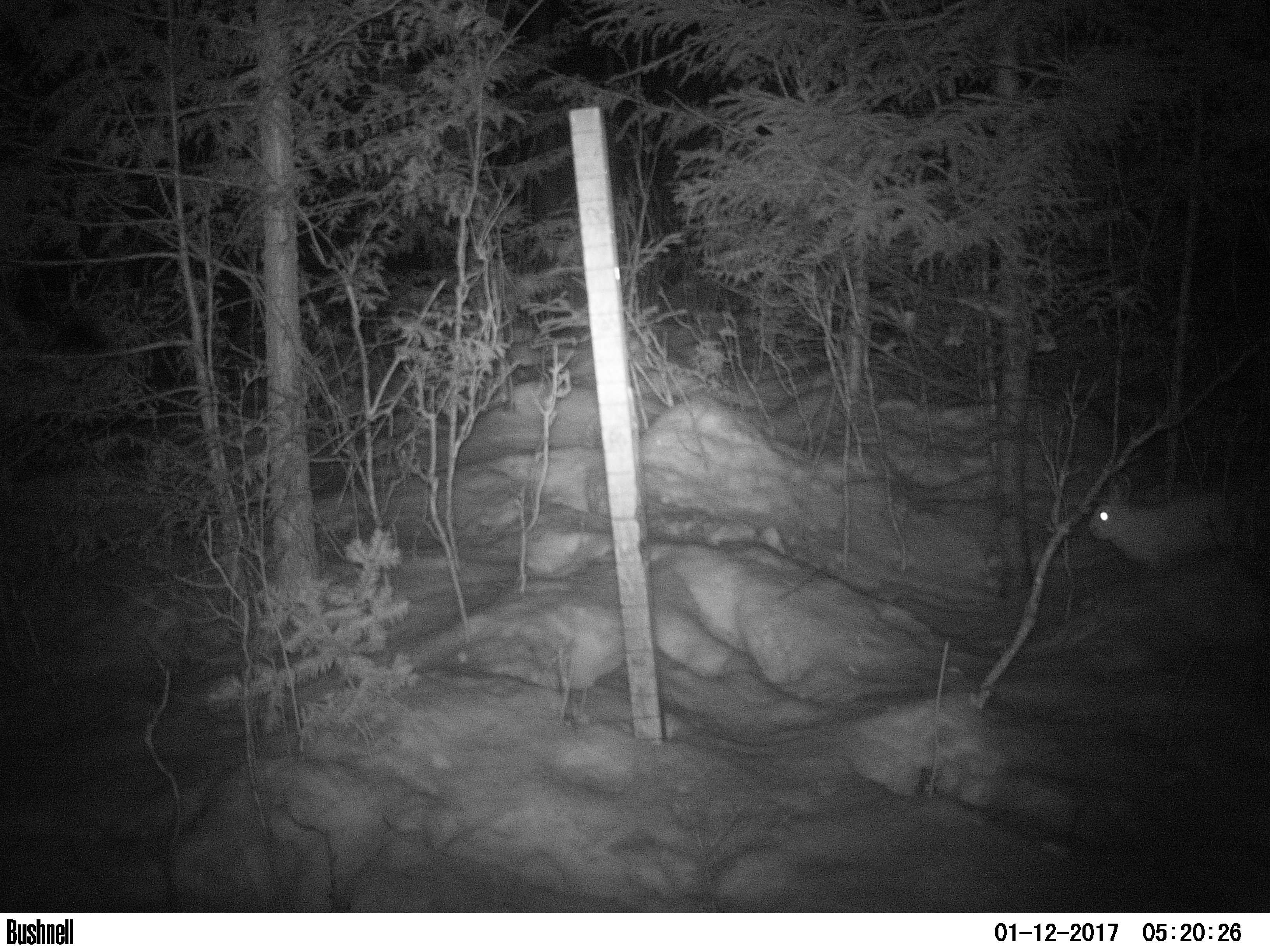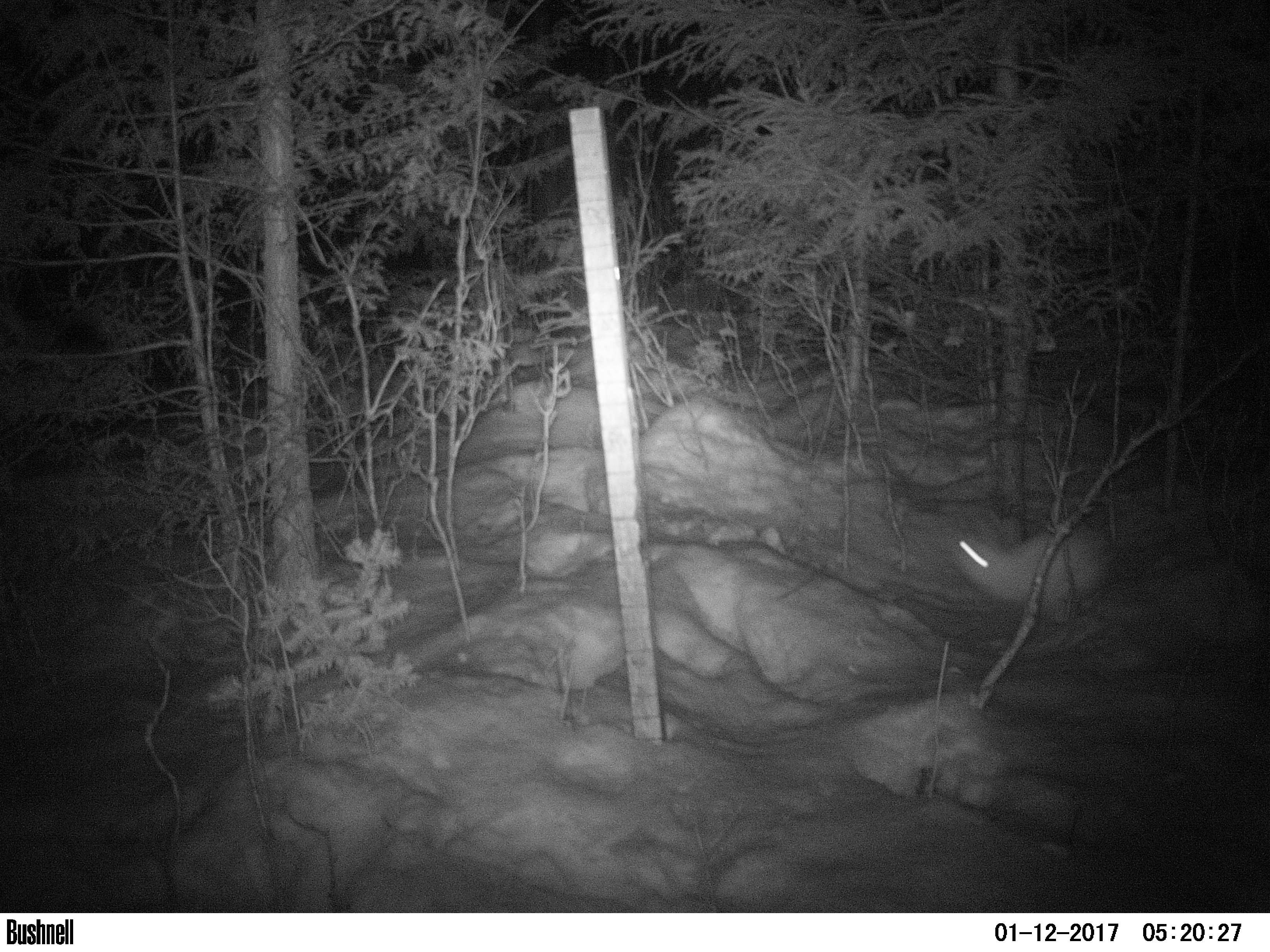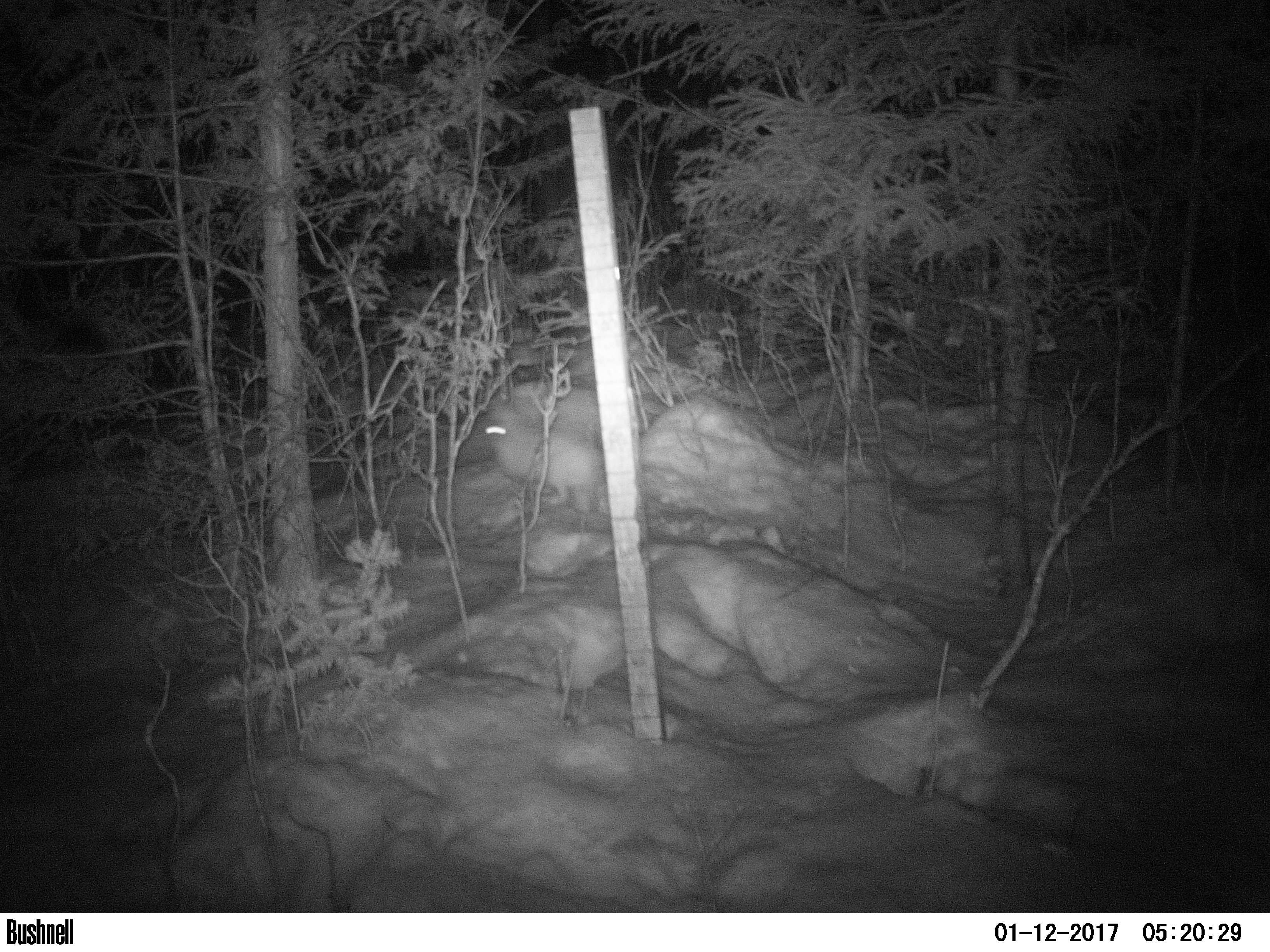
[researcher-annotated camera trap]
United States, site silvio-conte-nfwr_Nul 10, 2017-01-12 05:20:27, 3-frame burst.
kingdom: Animalia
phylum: Chordata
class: Mammalia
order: Lagomorpha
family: Leporidae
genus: Lepus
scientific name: Lepus americanus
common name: snowshoe hare